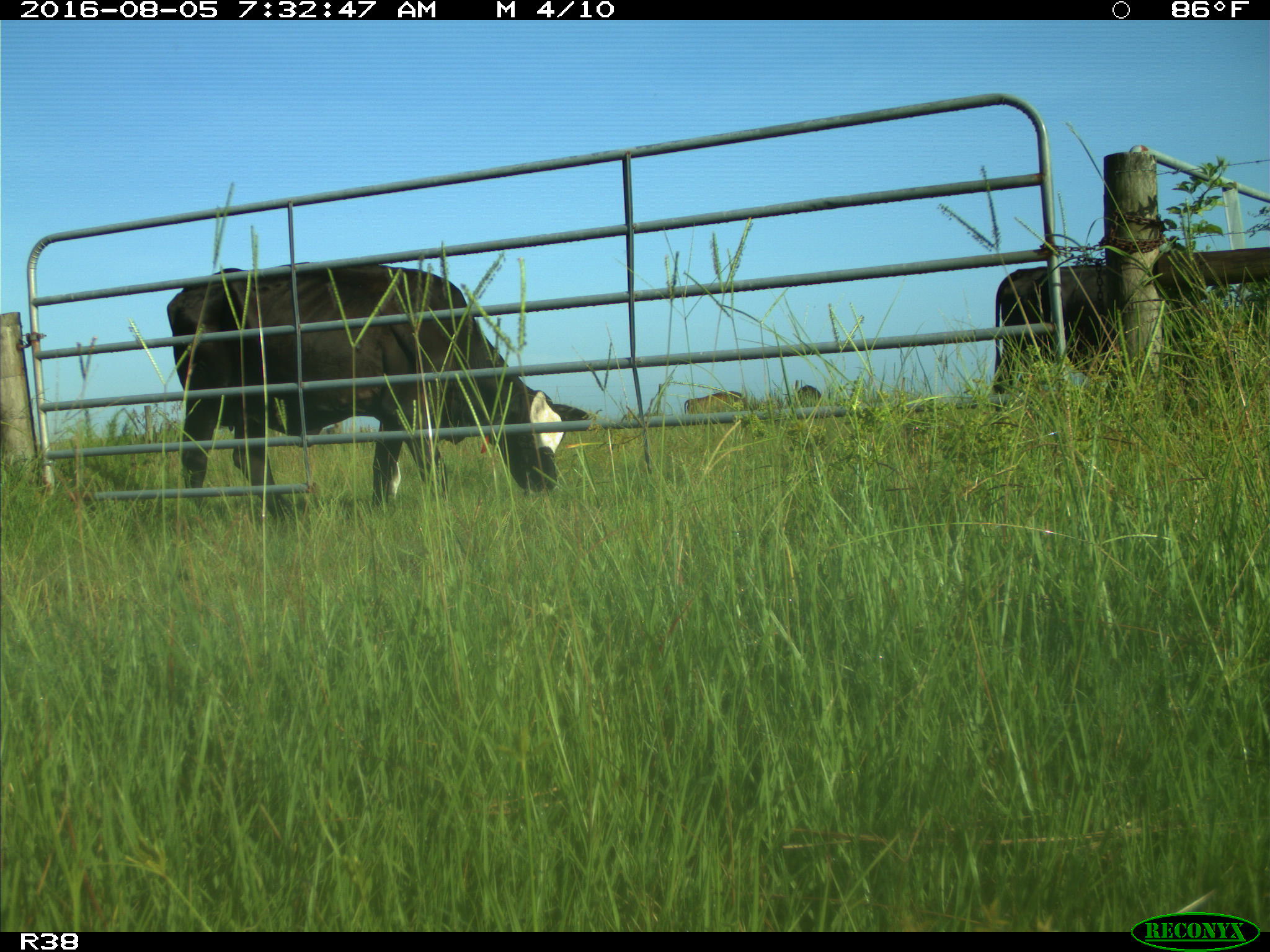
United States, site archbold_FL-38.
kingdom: Animalia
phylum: Chordata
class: Mammalia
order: Artiodactyla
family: Bovidae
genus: Bos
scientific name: Bos taurus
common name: domestic cow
Bos taurus (domestic cow).